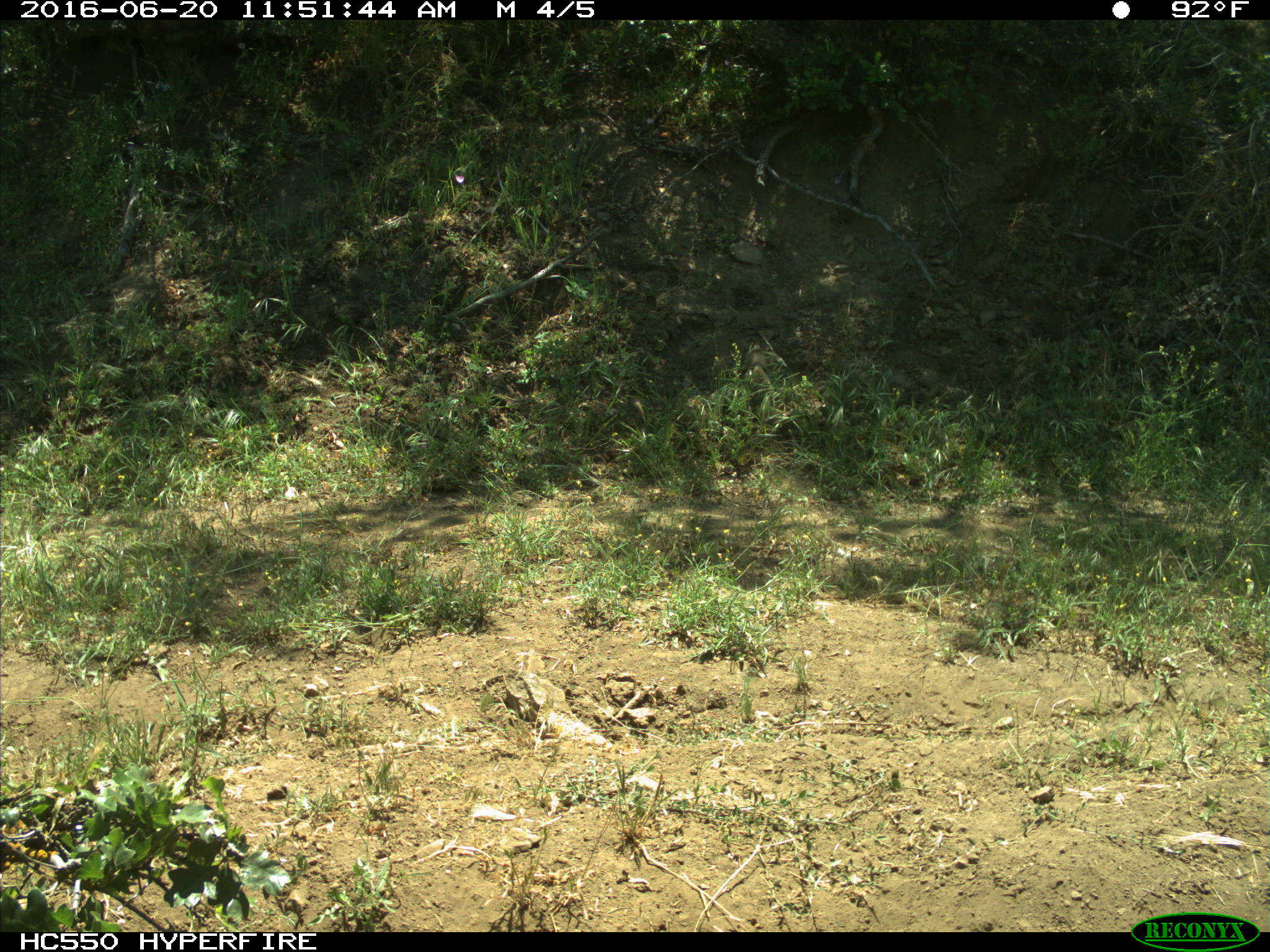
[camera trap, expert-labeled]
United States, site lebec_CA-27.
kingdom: Animalia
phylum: Chordata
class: Mammalia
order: Rodentia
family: Sciuridae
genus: Otospermophilus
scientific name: Otospermophilus beecheyi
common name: california ground squirrel